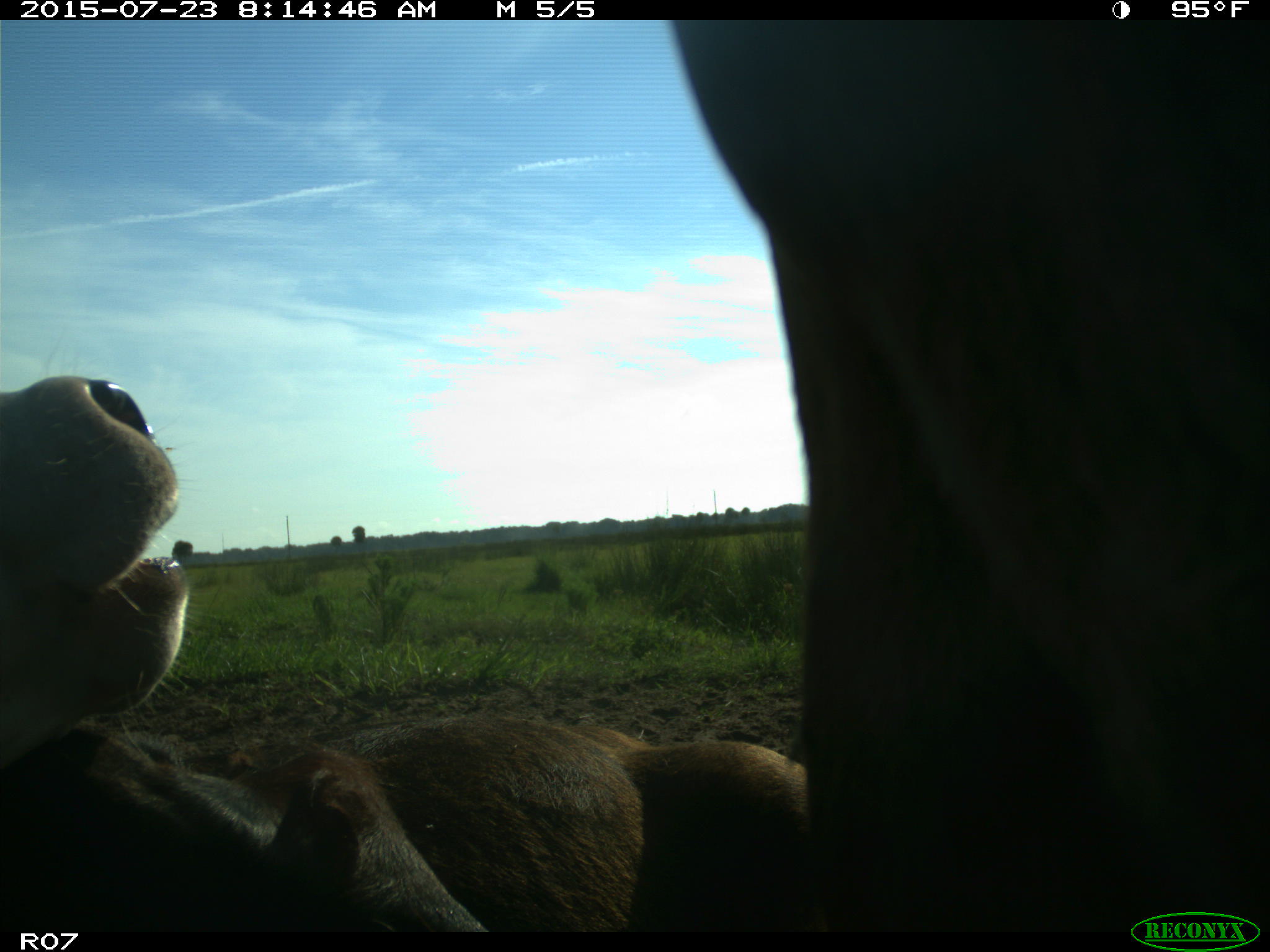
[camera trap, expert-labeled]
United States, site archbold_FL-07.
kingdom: Animalia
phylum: Chordata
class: Mammalia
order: Artiodactyla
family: Bovidae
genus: Bos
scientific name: Bos taurus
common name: domestic cow